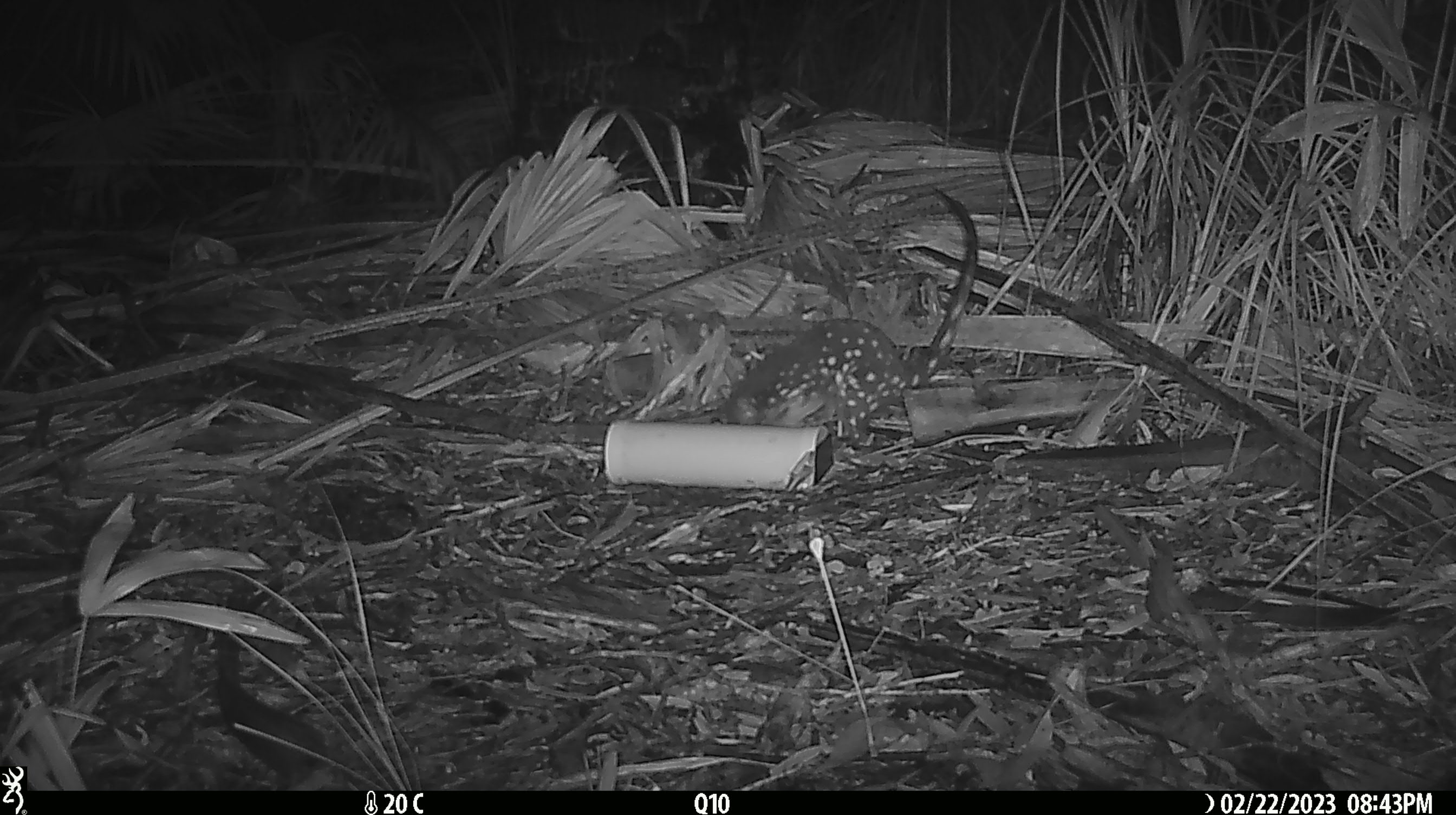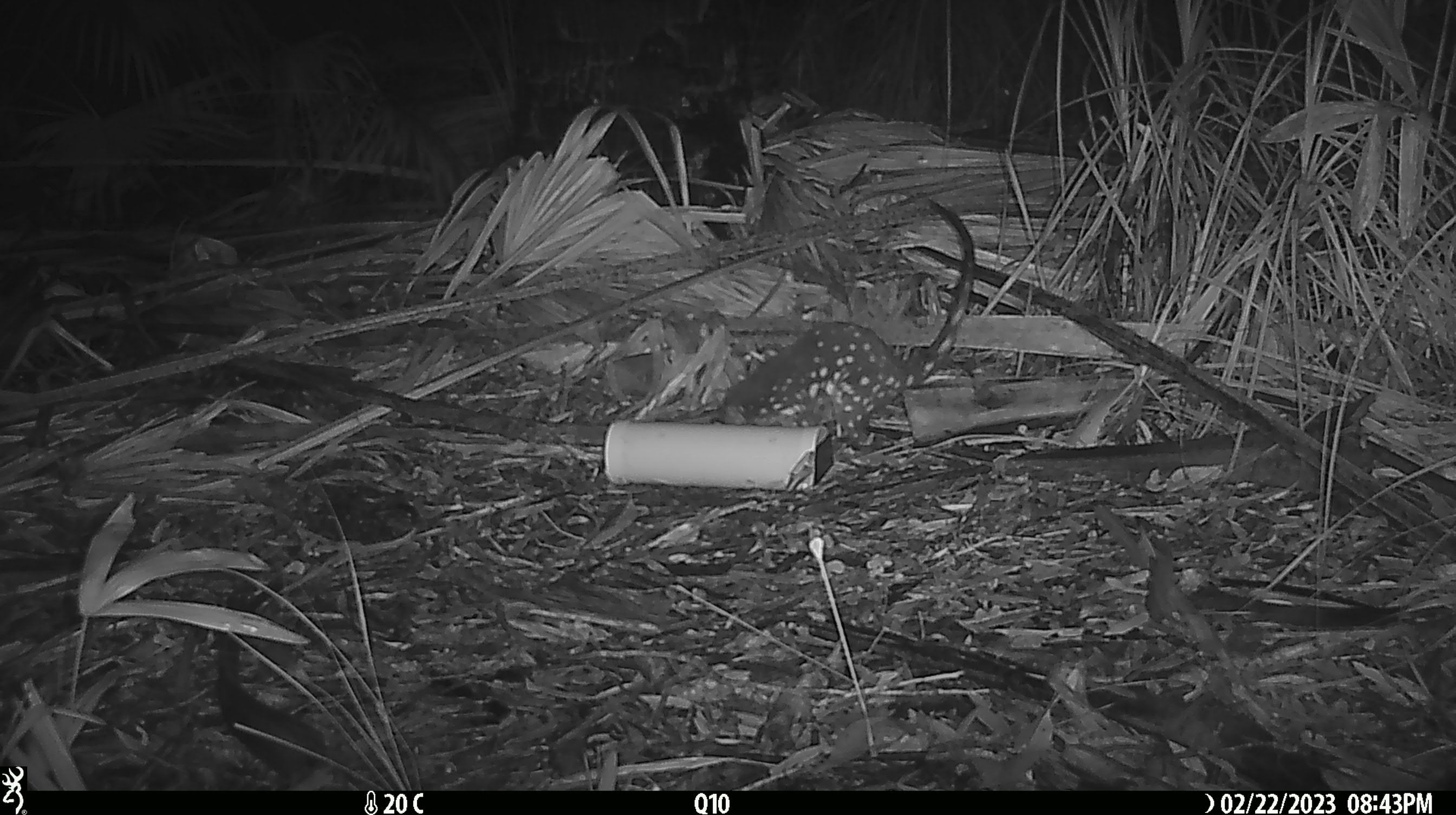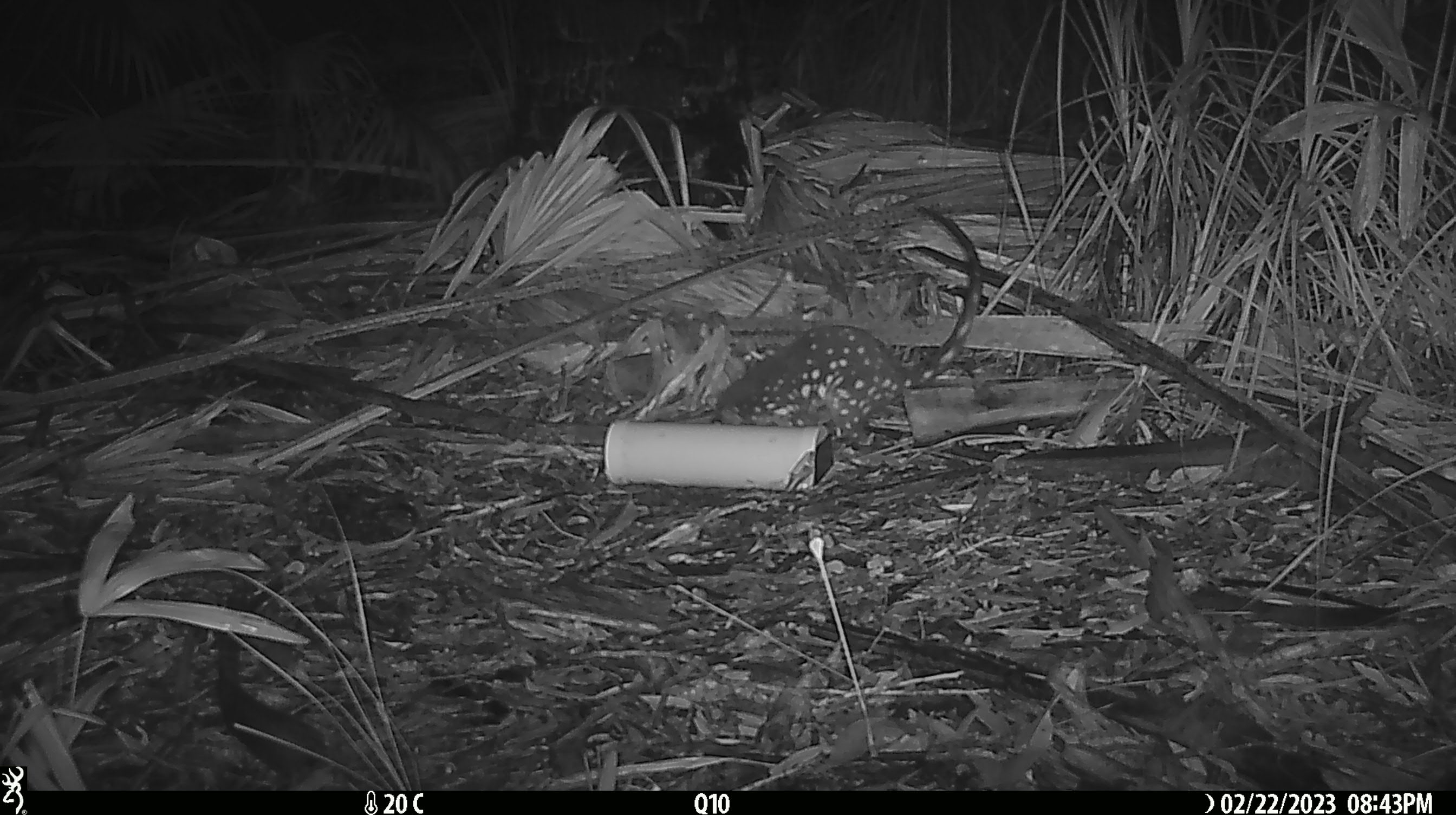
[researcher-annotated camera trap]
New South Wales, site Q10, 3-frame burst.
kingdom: Animalia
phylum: Chordata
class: Mammalia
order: Dasyuromorphia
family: Dasyuridae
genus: Dasyurus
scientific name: Dasyurus maculatus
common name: spotted-tailed quoll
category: quoll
Quoll (spotted-tailed quoll) (Dasyurus maculatus).